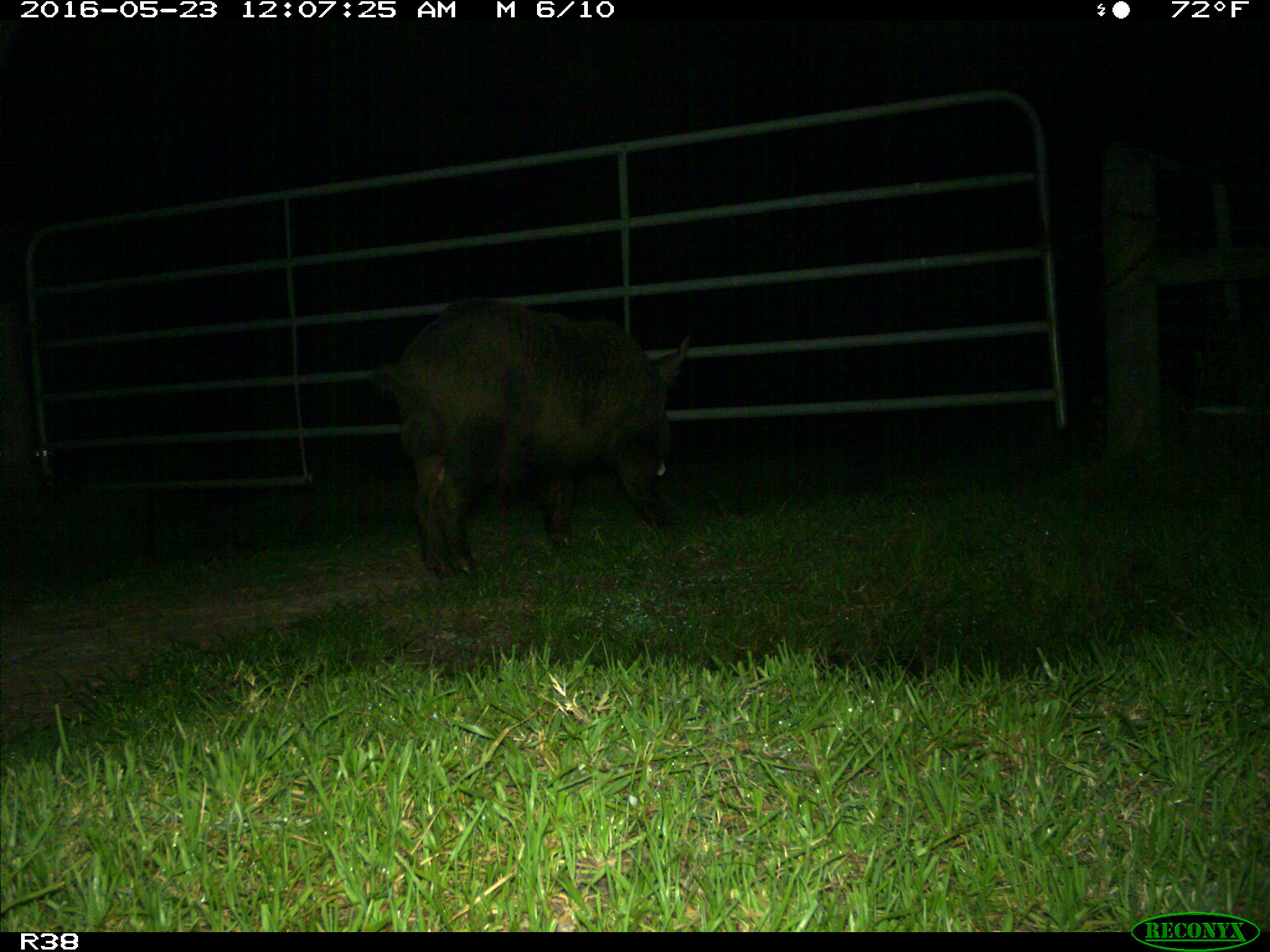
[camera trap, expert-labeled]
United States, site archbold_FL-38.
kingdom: Animalia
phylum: Chordata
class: Mammalia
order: Artiodactyla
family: Suidae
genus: Sus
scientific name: Sus scrofa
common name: wild boar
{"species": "Sus scrofa (wild boar)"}